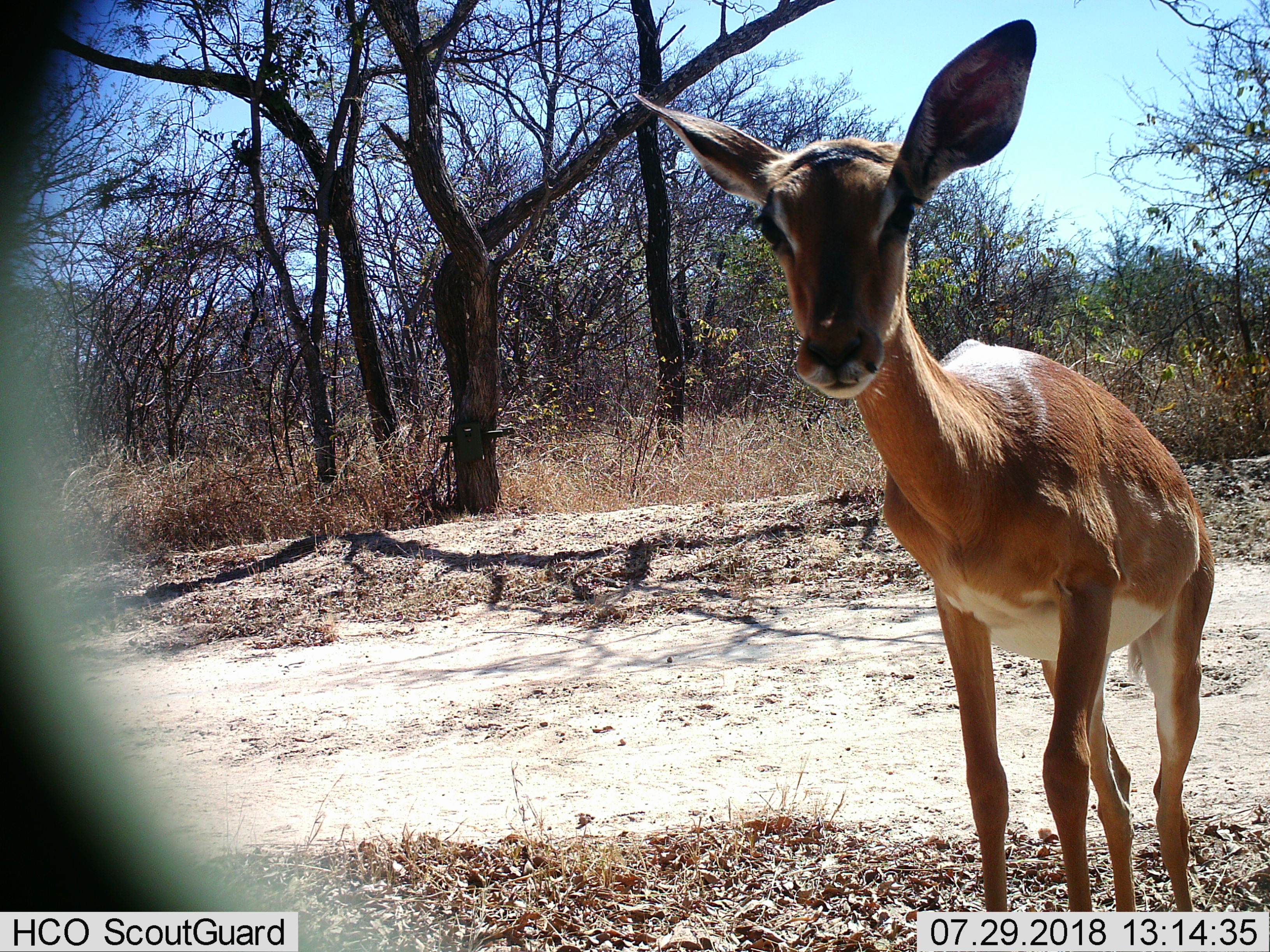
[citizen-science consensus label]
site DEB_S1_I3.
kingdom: Animalia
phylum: Chordata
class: Mammalia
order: Artiodactyla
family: Bovidae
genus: Aepyceros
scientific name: Aepyceros melampus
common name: impala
Impala (Aepyceros melampus), count 1. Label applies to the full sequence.